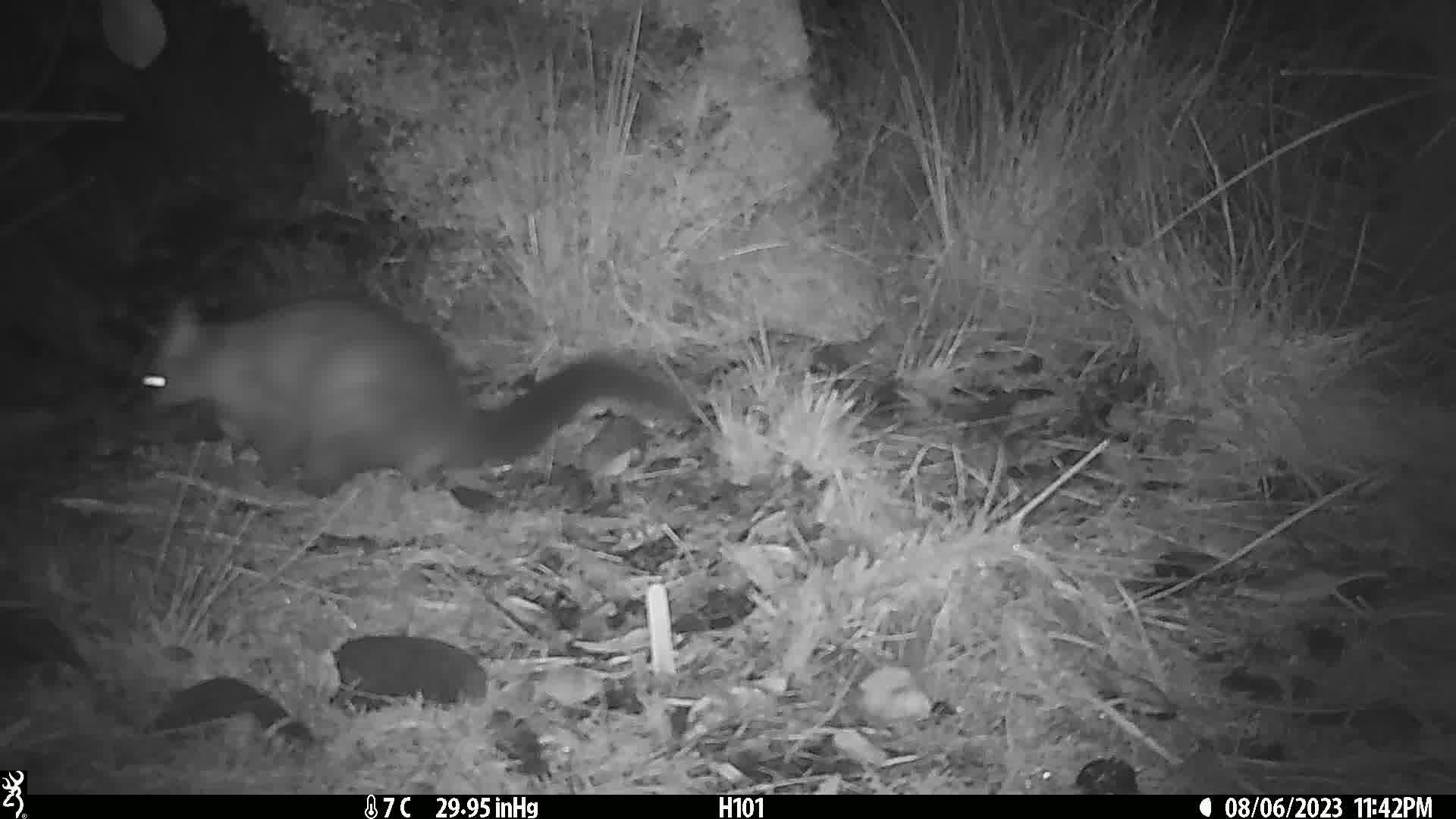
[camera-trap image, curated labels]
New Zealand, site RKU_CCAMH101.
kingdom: Animalia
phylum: Chordata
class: Mammalia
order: Diprotodontia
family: Phalangeridae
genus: Trichosurus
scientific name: Trichosurus vulpecula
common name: common brushtail possum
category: possum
Possum (common brushtail possum) (Trichosurus vulpecula).